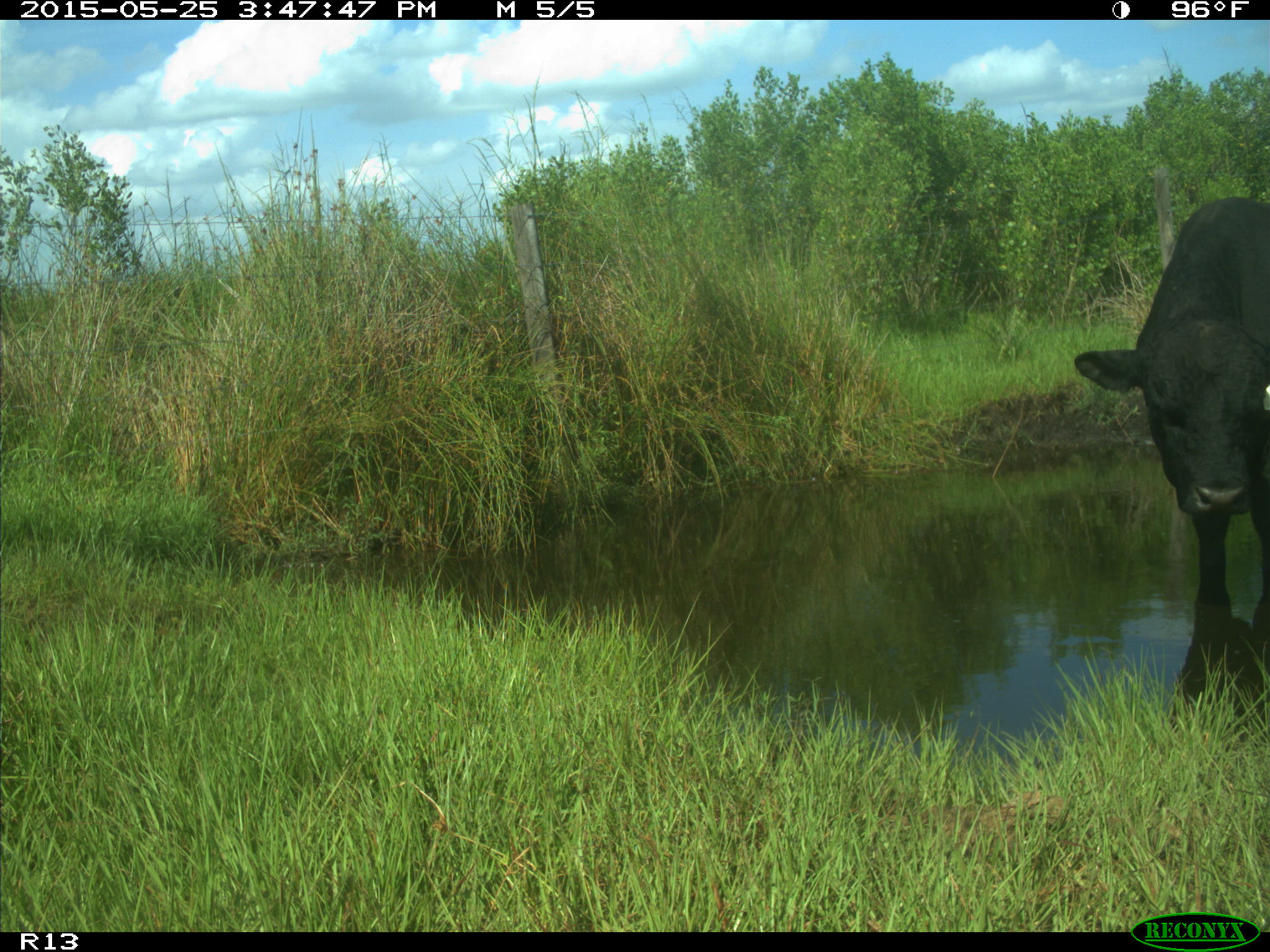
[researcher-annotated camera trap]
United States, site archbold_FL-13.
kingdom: Animalia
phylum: Chordata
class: Mammalia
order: Artiodactyla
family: Bovidae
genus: Bos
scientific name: Bos taurus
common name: domestic cow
Bos taurus (domestic cow).